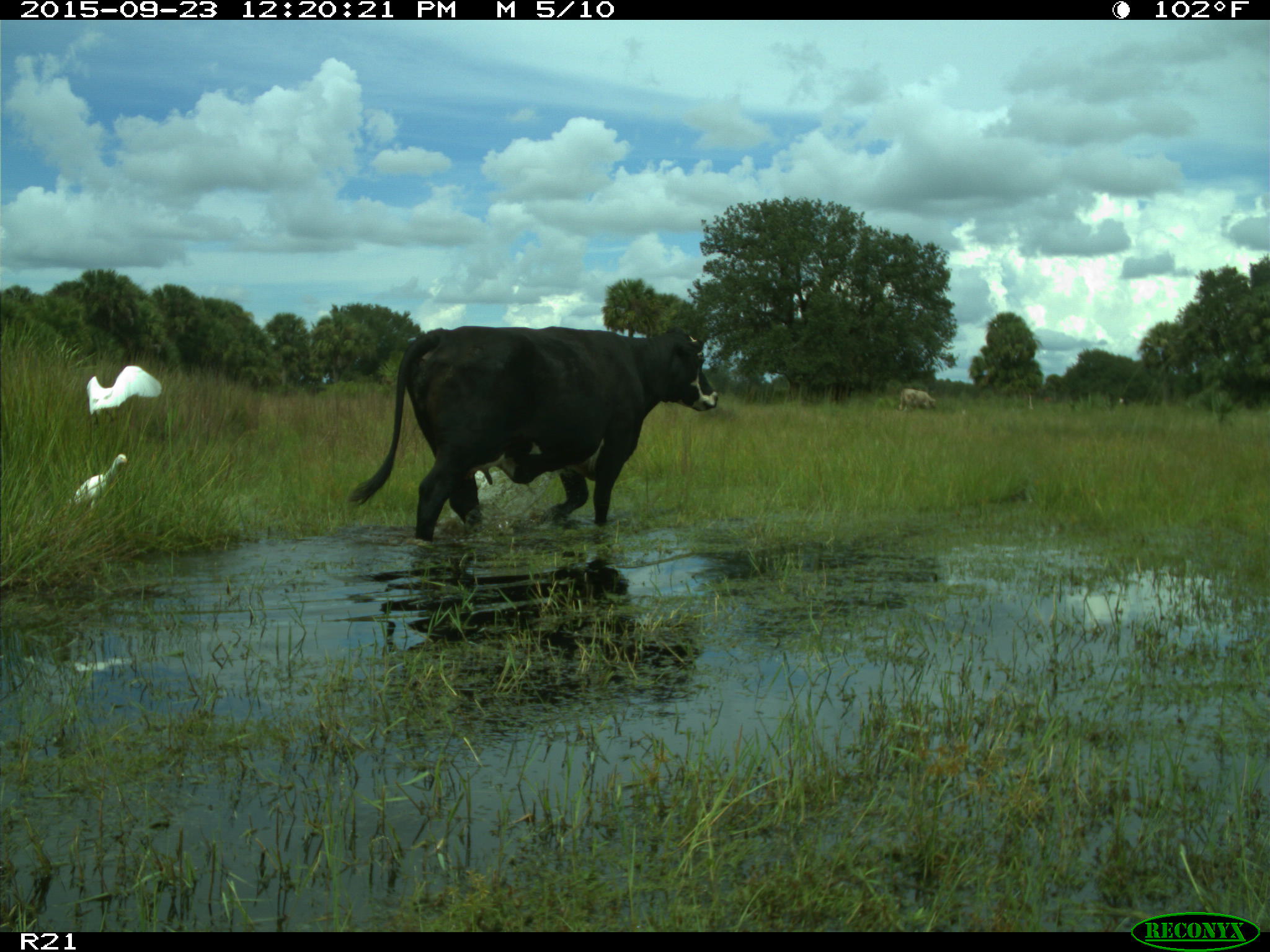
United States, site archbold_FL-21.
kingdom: Animalia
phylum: Chordata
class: Mammalia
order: Artiodactyla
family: Bovidae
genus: Bos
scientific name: Bos taurus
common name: domestic cow